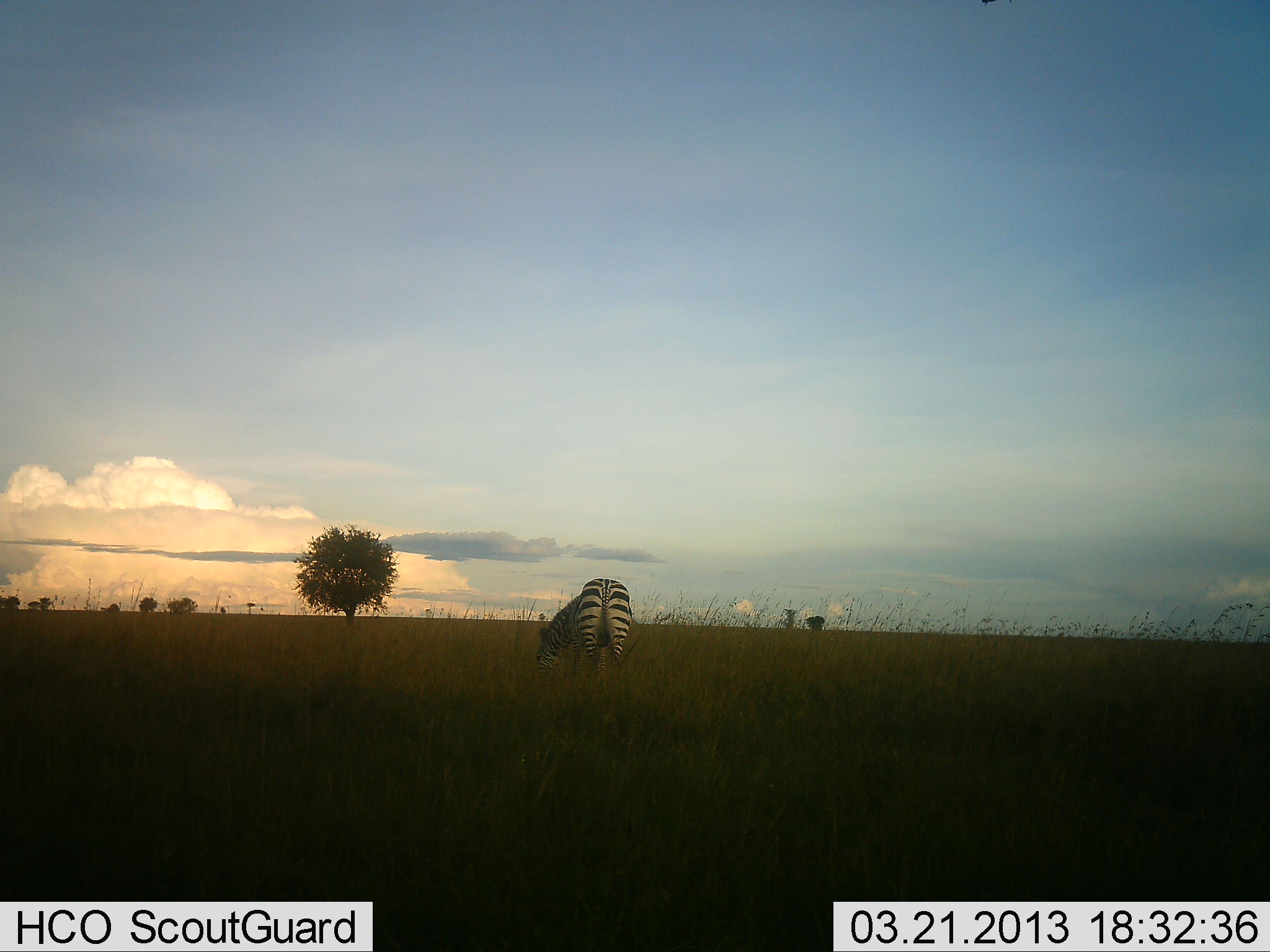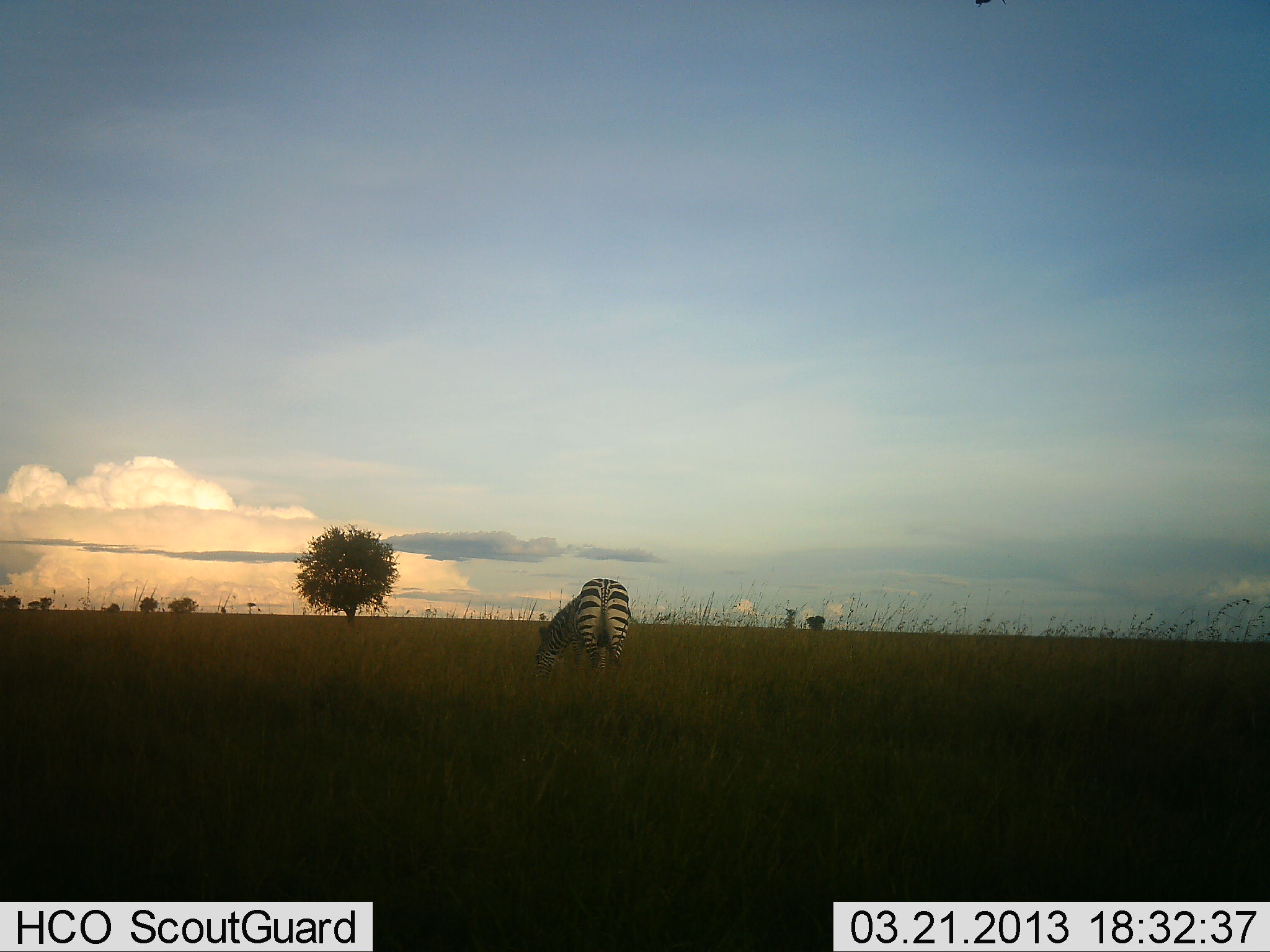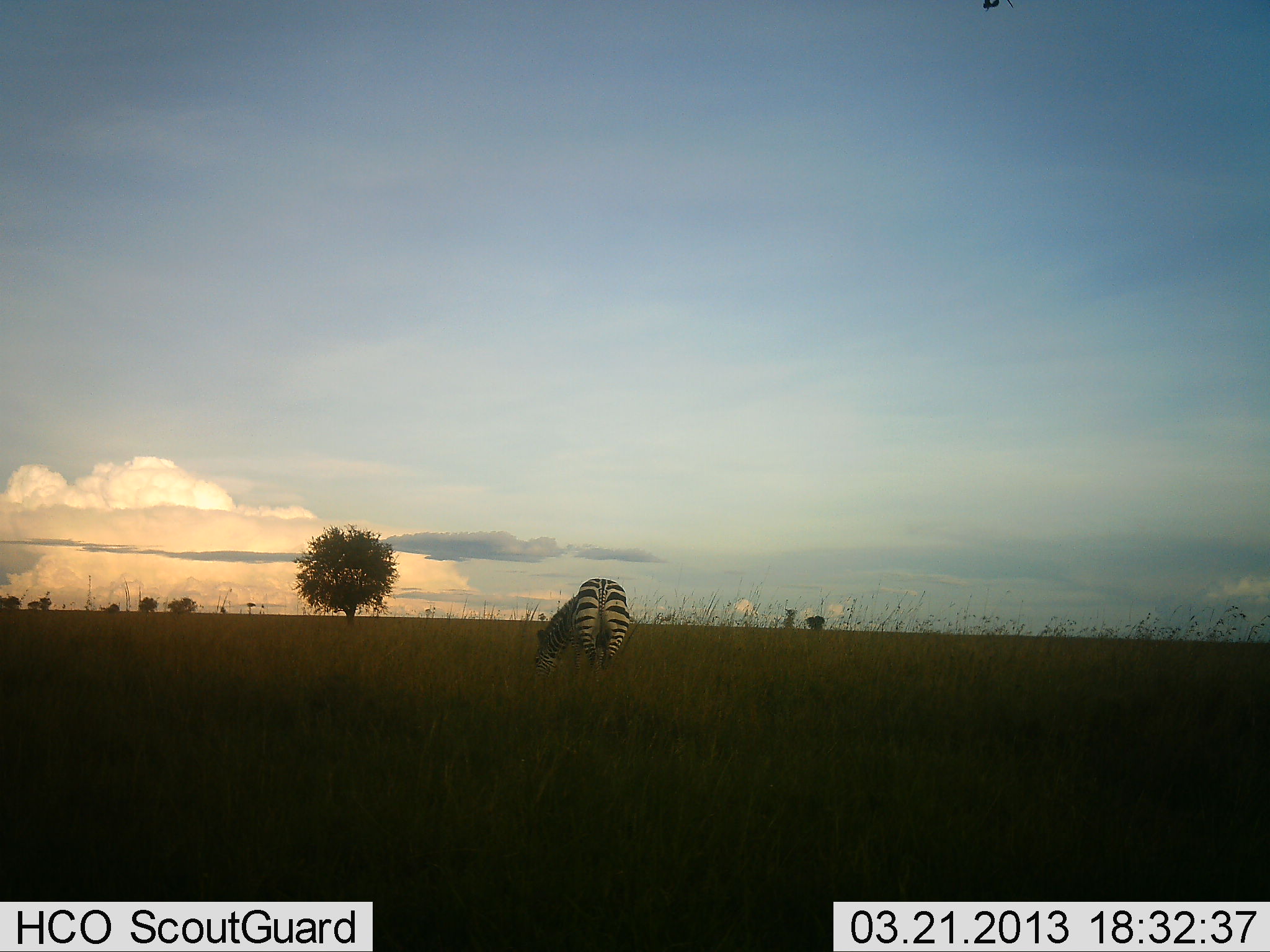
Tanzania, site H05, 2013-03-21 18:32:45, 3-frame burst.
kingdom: Animalia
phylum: Chordata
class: Mammalia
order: Perissodactyla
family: Equidae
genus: Equus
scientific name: Equus quagga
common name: plains zebra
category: zebra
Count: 1.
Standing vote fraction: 30%.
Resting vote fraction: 0%.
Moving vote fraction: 3%.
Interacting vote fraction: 0%.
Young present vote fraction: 0%.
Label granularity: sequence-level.